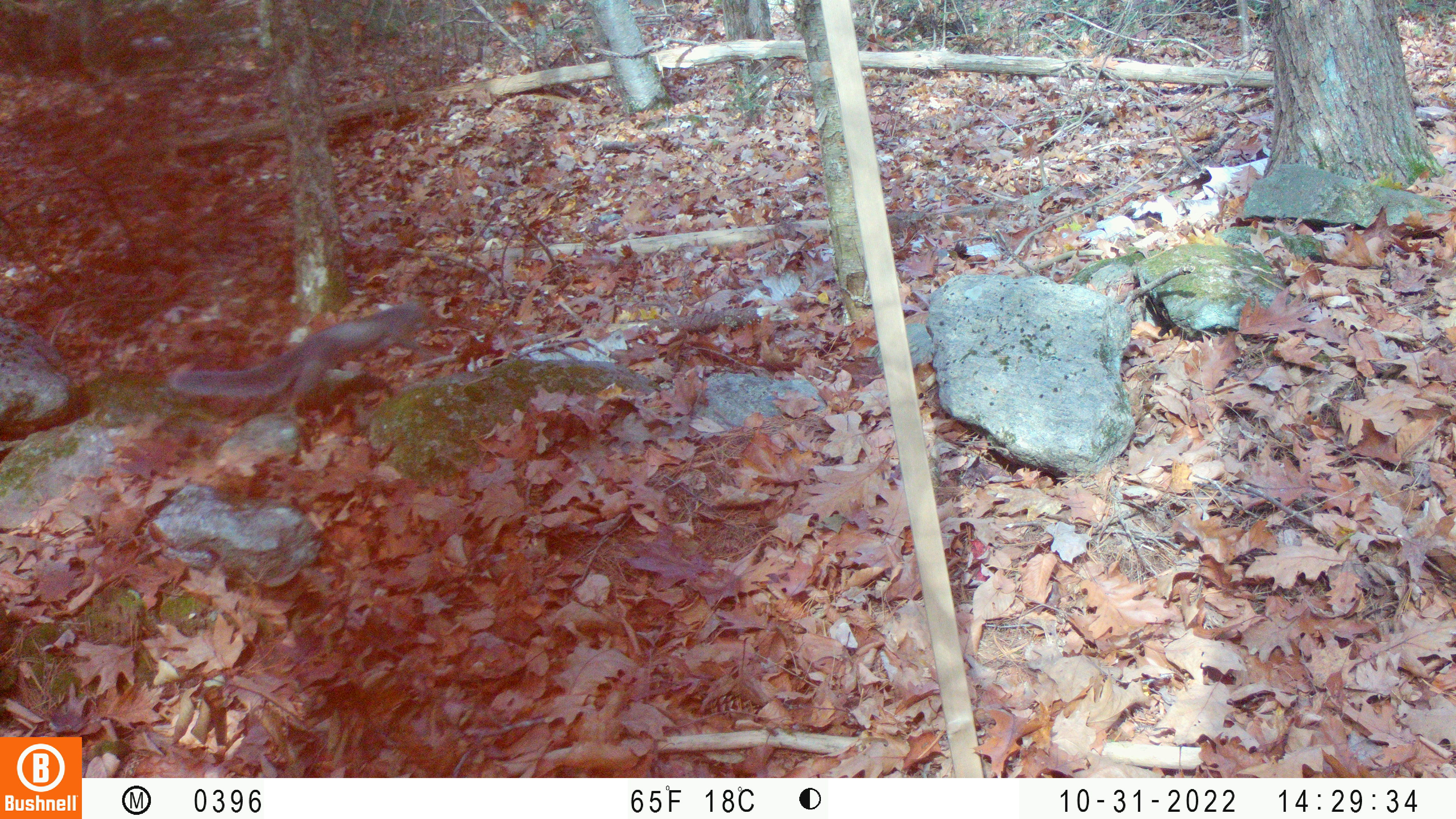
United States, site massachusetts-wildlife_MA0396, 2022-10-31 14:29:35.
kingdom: Animalia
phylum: Chordata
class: Mammalia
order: Rodentia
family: Sciuridae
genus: Sciurus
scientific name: Sciurus carolinensis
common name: gray squirrel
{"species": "gray squirrel (Sciurus carolinensis)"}